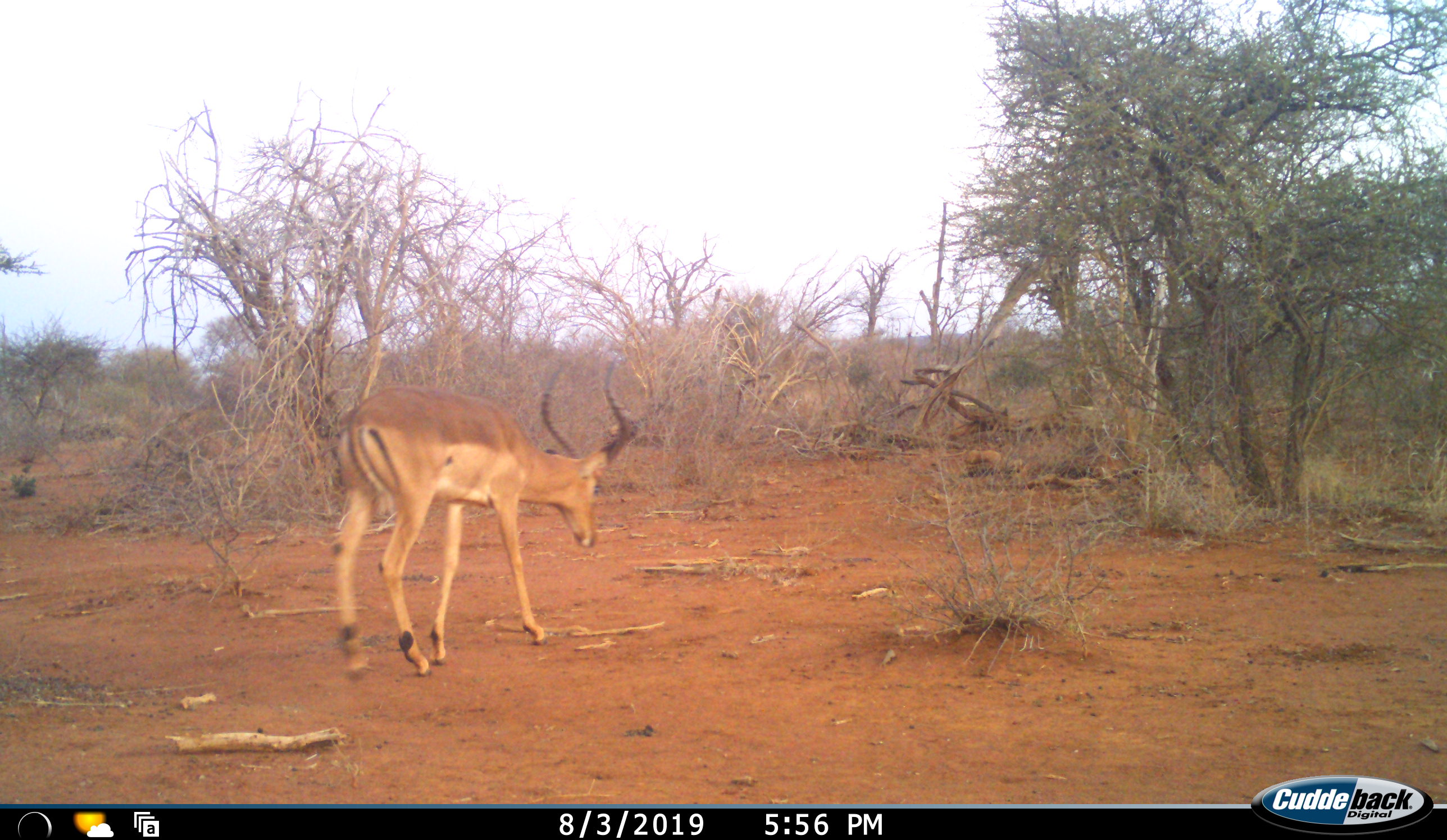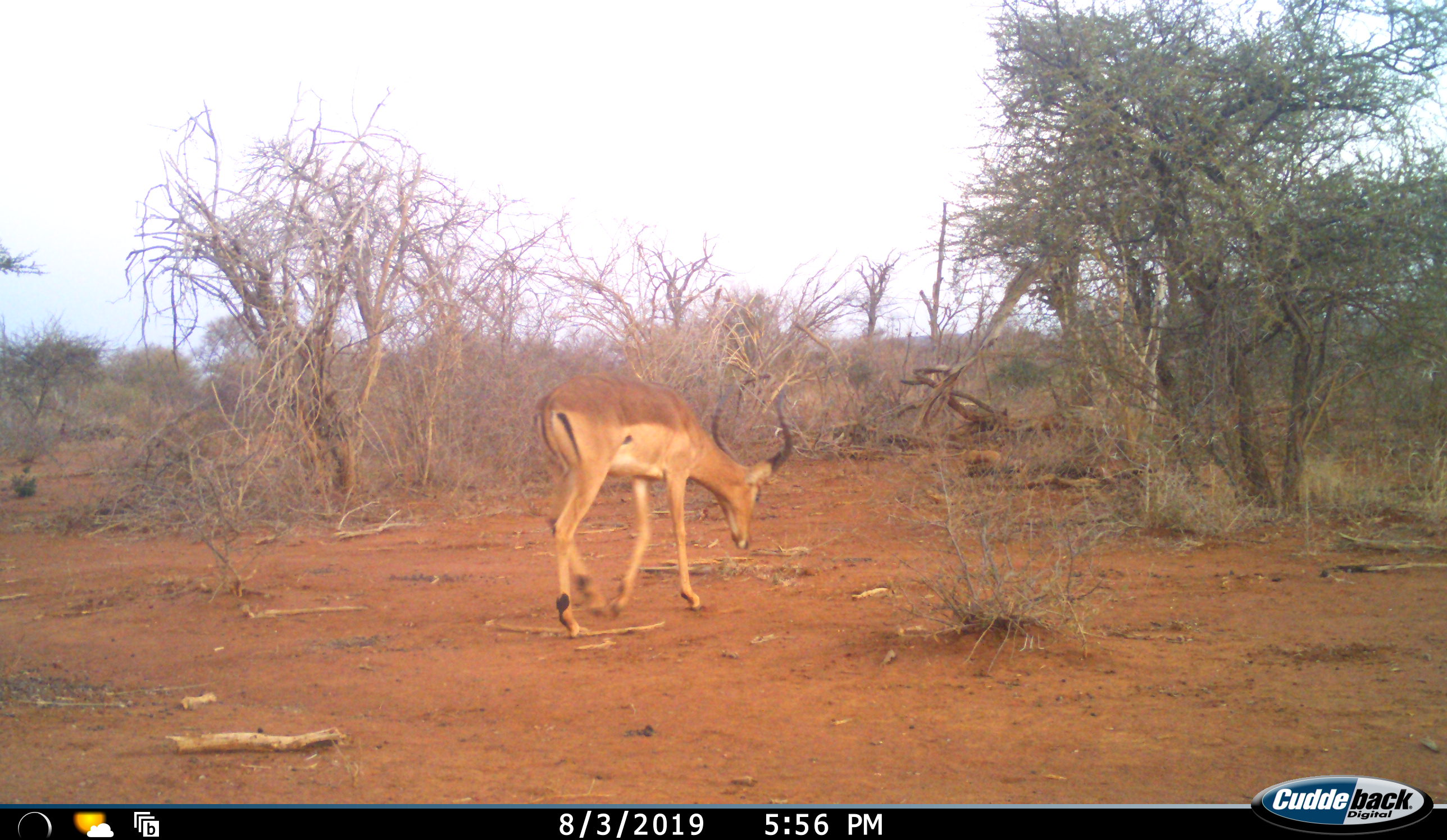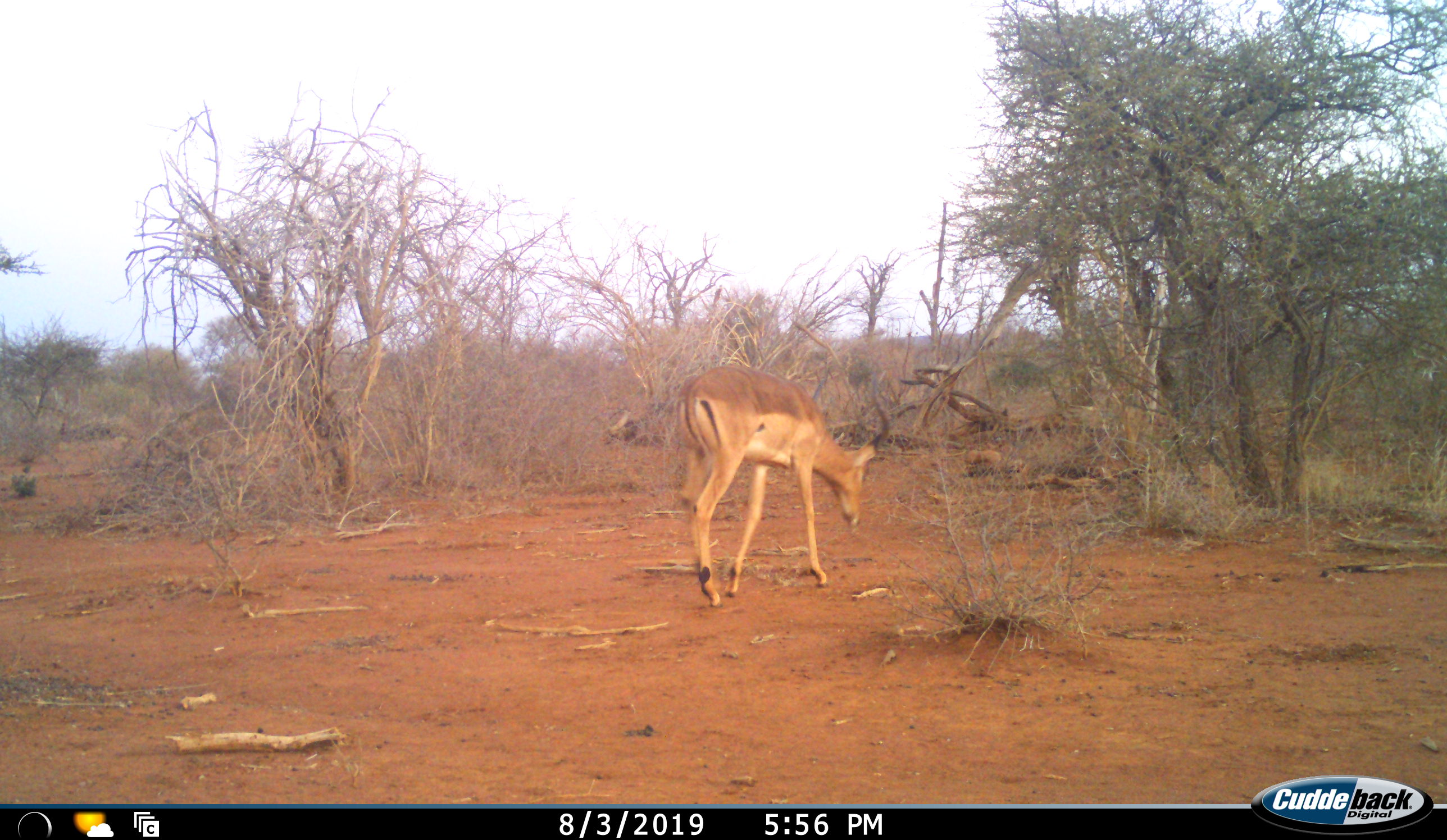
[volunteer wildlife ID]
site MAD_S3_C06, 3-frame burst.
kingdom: Animalia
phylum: Chordata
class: Mammalia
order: Artiodactyla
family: Bovidae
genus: Aepyceros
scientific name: Aepyceros melampus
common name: impala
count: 1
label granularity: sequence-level